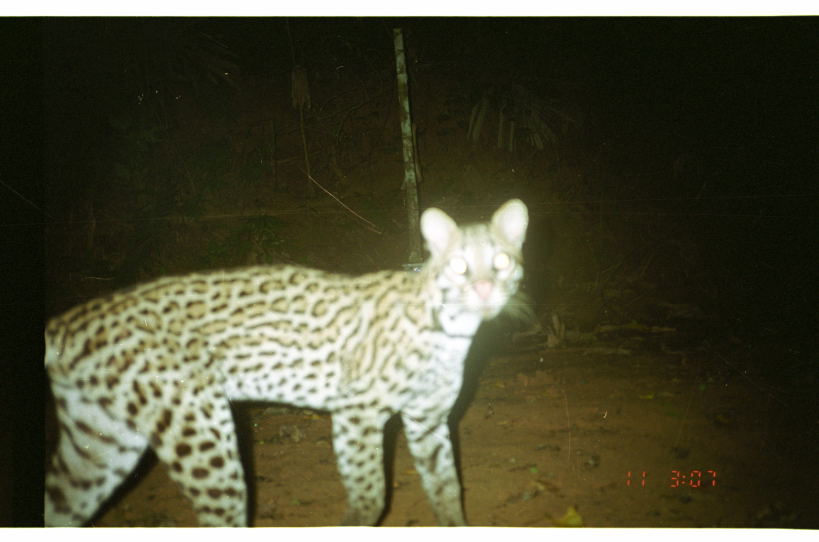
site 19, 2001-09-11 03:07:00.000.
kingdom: Animalia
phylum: Chordata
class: Mammalia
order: Carnivora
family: Felidae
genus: Leopardus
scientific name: Leopardus pardalis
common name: ocelot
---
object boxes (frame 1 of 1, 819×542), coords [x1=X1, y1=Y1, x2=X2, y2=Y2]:
leopardus pardalis: [x1=44, y1=198, x2=529, y2=527]